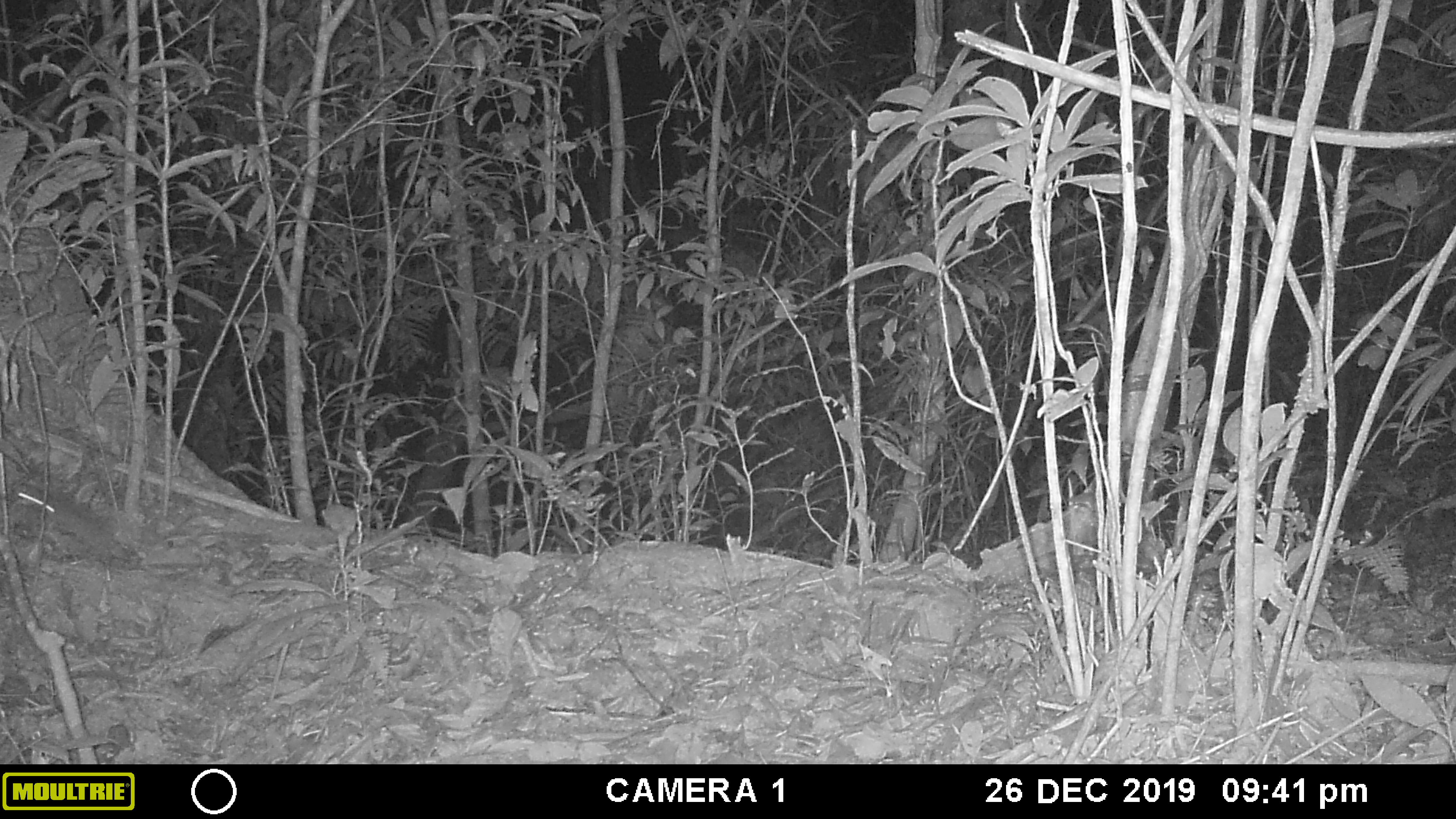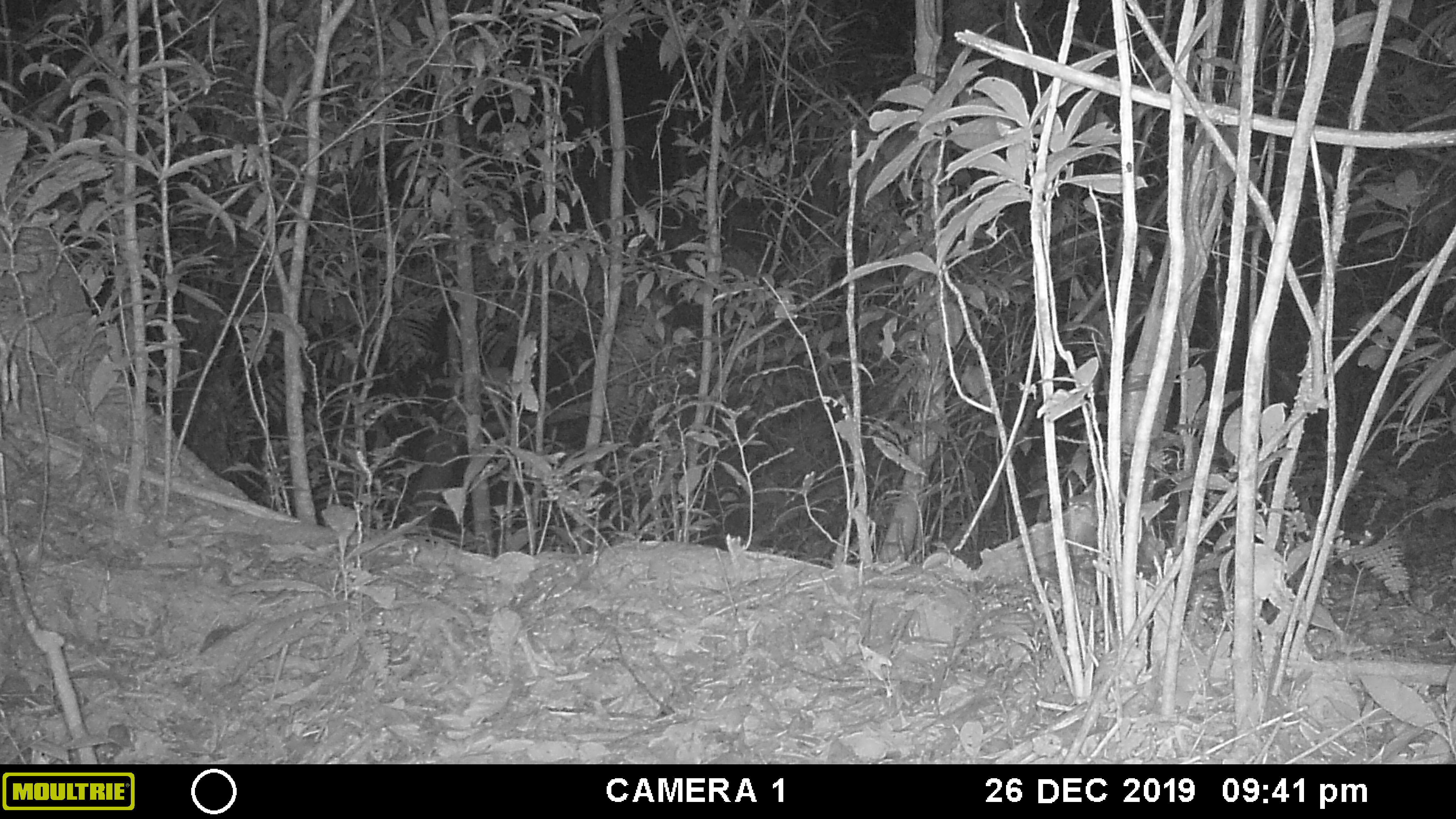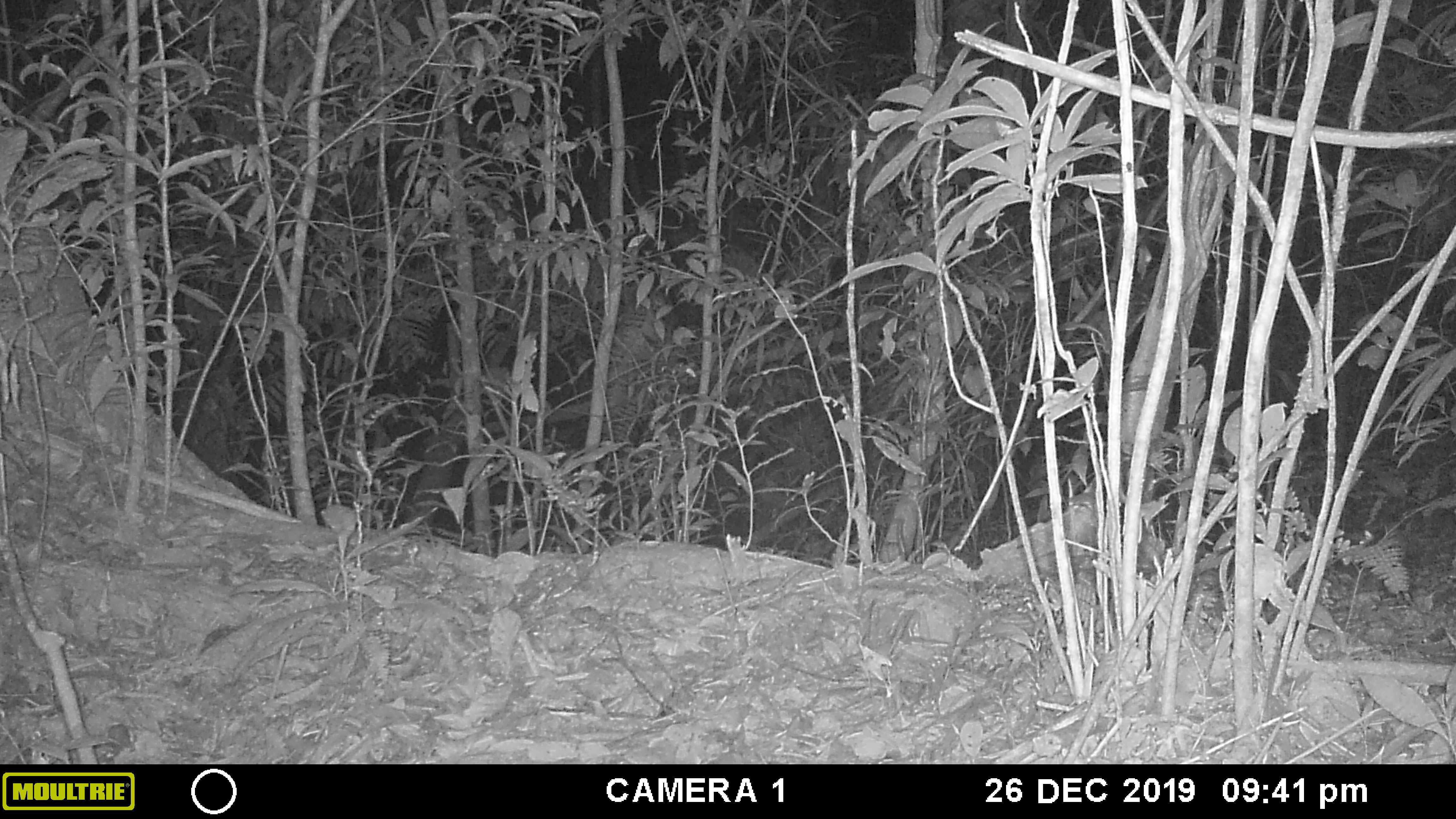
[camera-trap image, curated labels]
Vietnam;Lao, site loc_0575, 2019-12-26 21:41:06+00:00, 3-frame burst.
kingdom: Animalia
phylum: Chordata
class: Mammalia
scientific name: Mammalia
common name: mammal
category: unidentified small mammal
Unidentified small mammal (mammal) (Mammalia). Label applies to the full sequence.